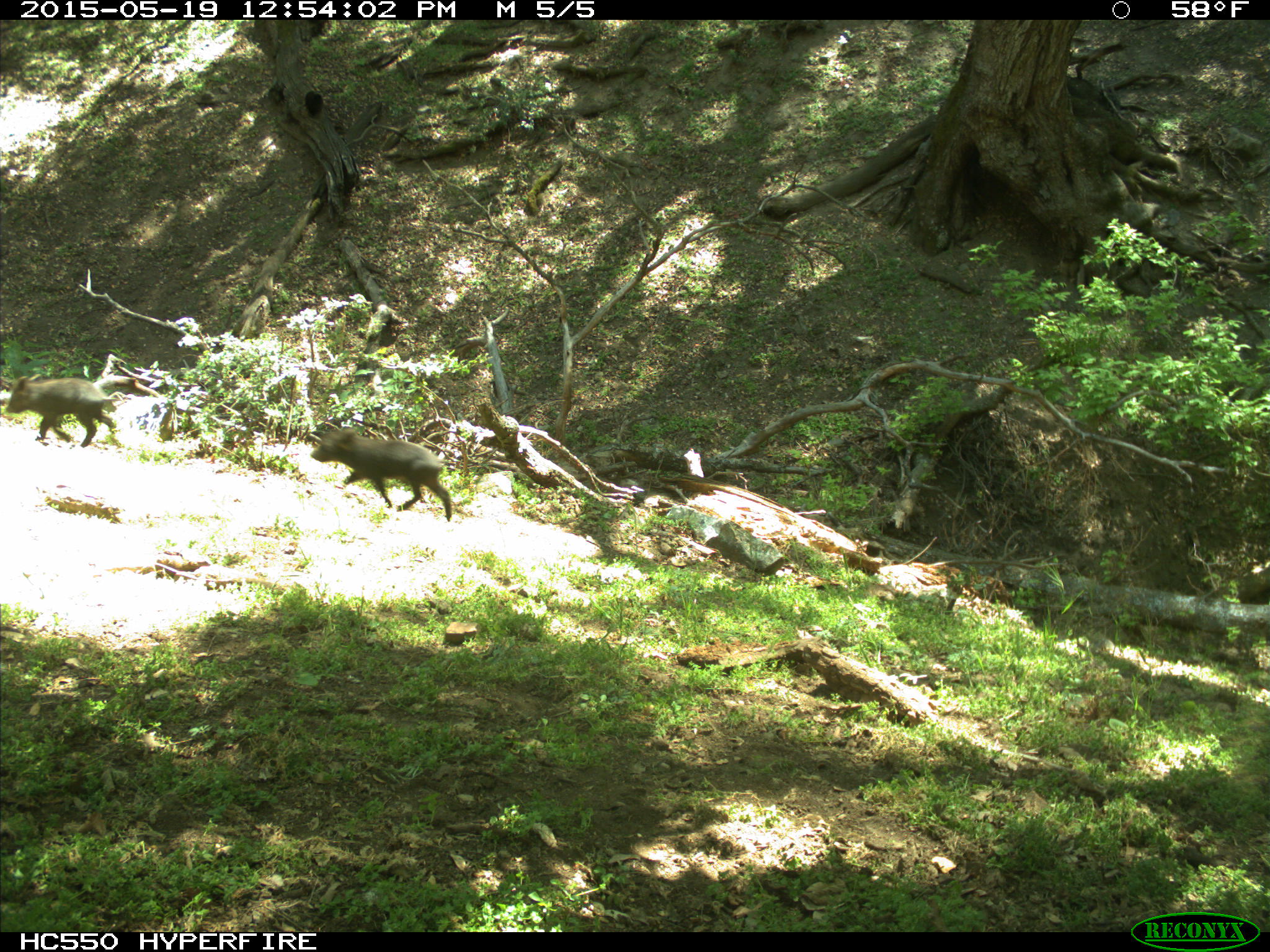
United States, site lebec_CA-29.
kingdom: Animalia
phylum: Chordata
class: Mammalia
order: Artiodactyla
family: Suidae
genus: Sus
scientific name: Sus scrofa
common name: wild boar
Sus scrofa (wild boar).